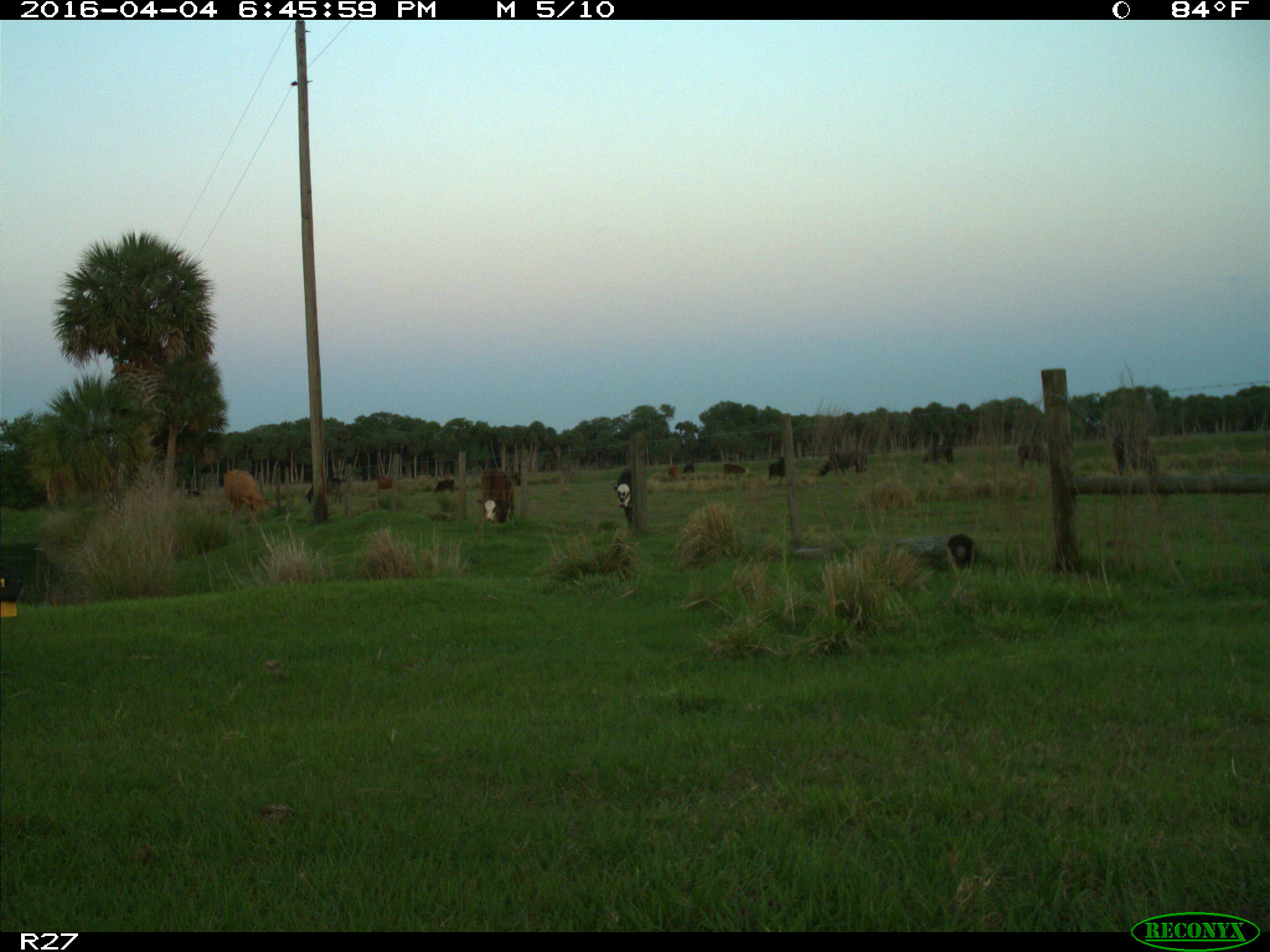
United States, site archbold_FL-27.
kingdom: Animalia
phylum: Chordata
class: Mammalia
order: Artiodactyla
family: Bovidae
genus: Bos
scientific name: Bos taurus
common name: domestic cow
Bos taurus (domestic cow).